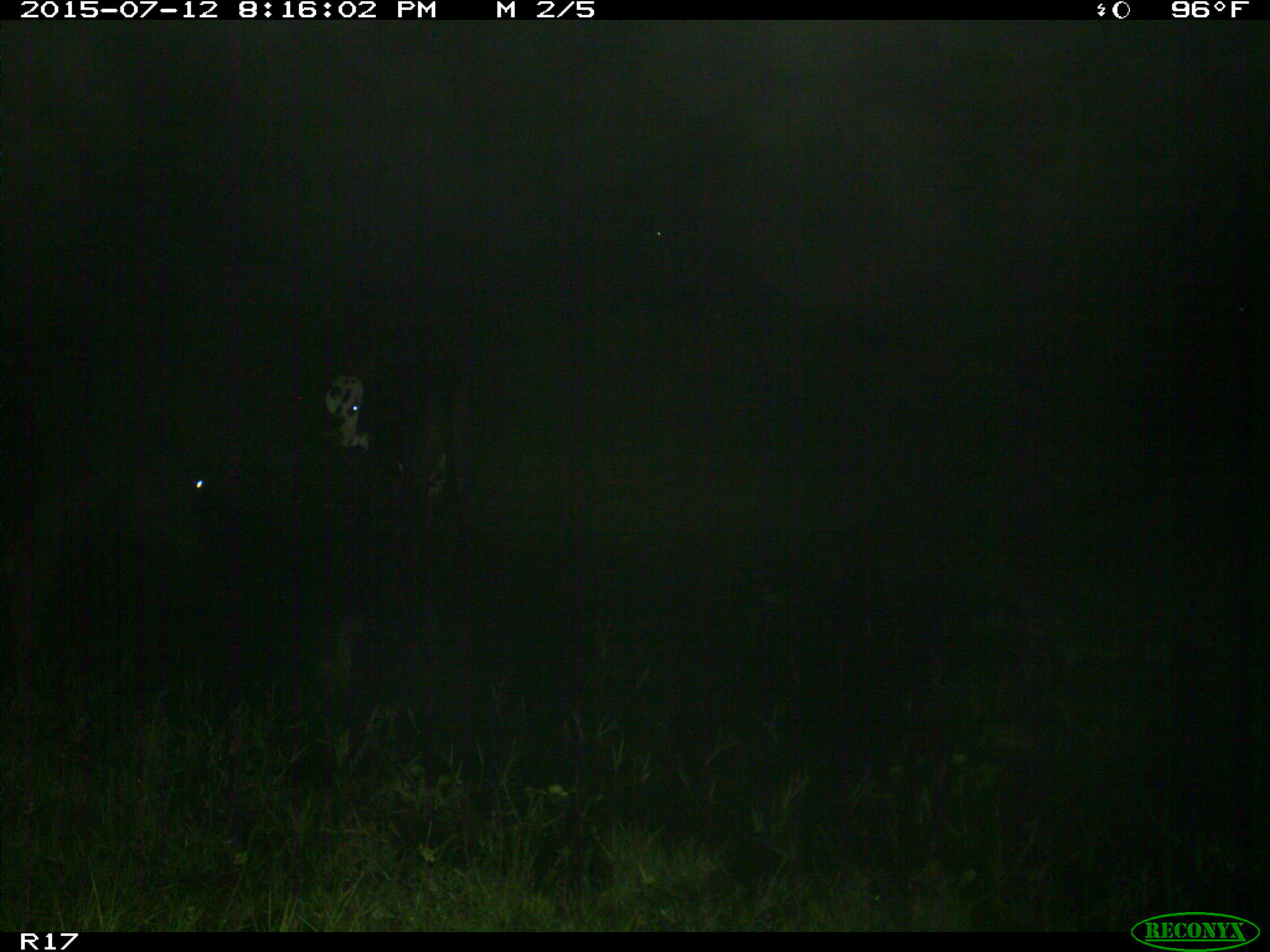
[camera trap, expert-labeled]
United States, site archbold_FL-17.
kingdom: Animalia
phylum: Chordata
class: Mammalia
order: Artiodactyla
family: Bovidae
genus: Bos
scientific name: Bos taurus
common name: domestic cow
Bos taurus (domestic cow).